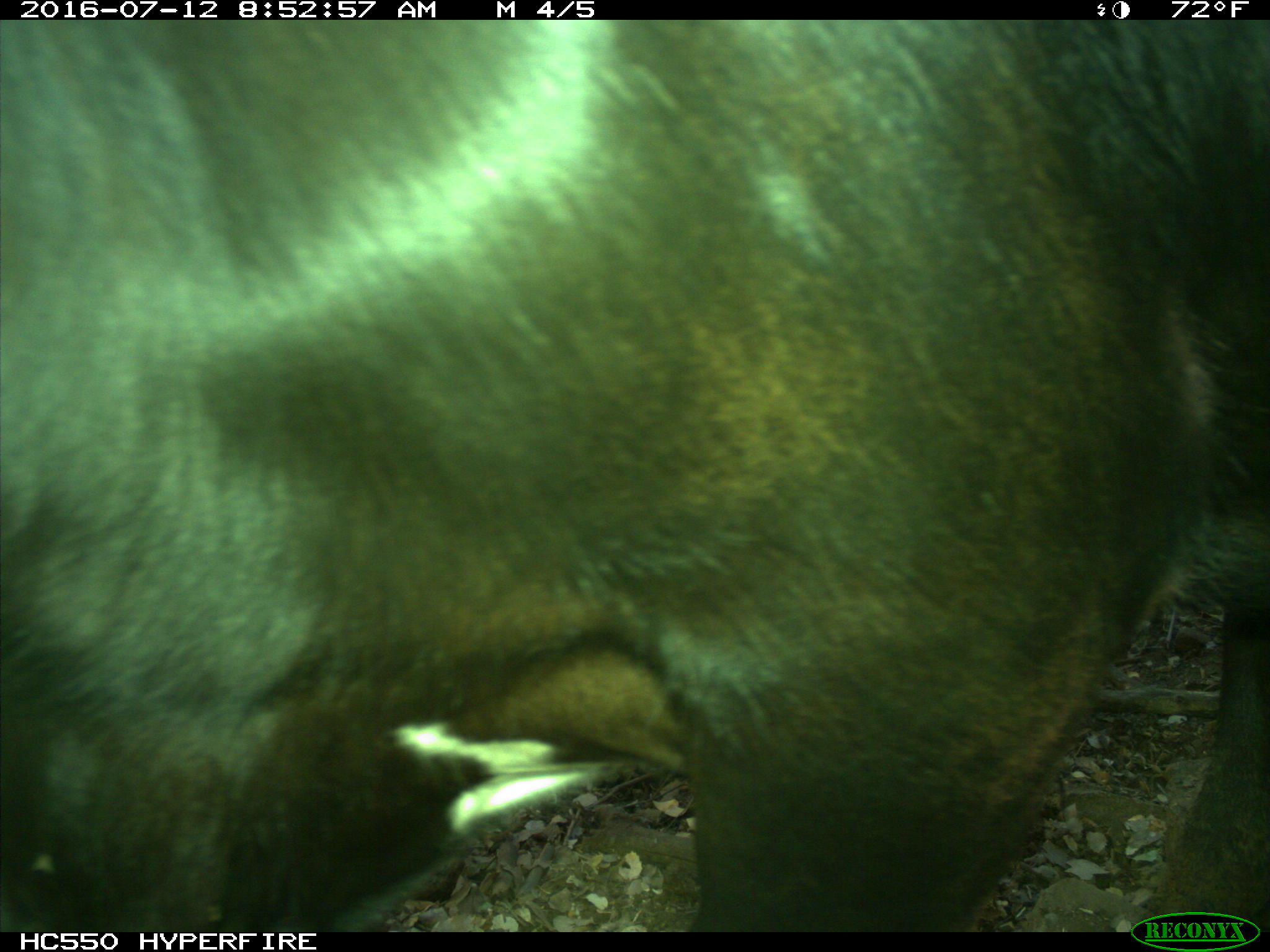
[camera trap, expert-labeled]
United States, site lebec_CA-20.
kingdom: Animalia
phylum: Chordata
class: Mammalia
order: Artiodactyla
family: Bovidae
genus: Bos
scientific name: Bos taurus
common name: domestic cow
Bos taurus (domestic cow).